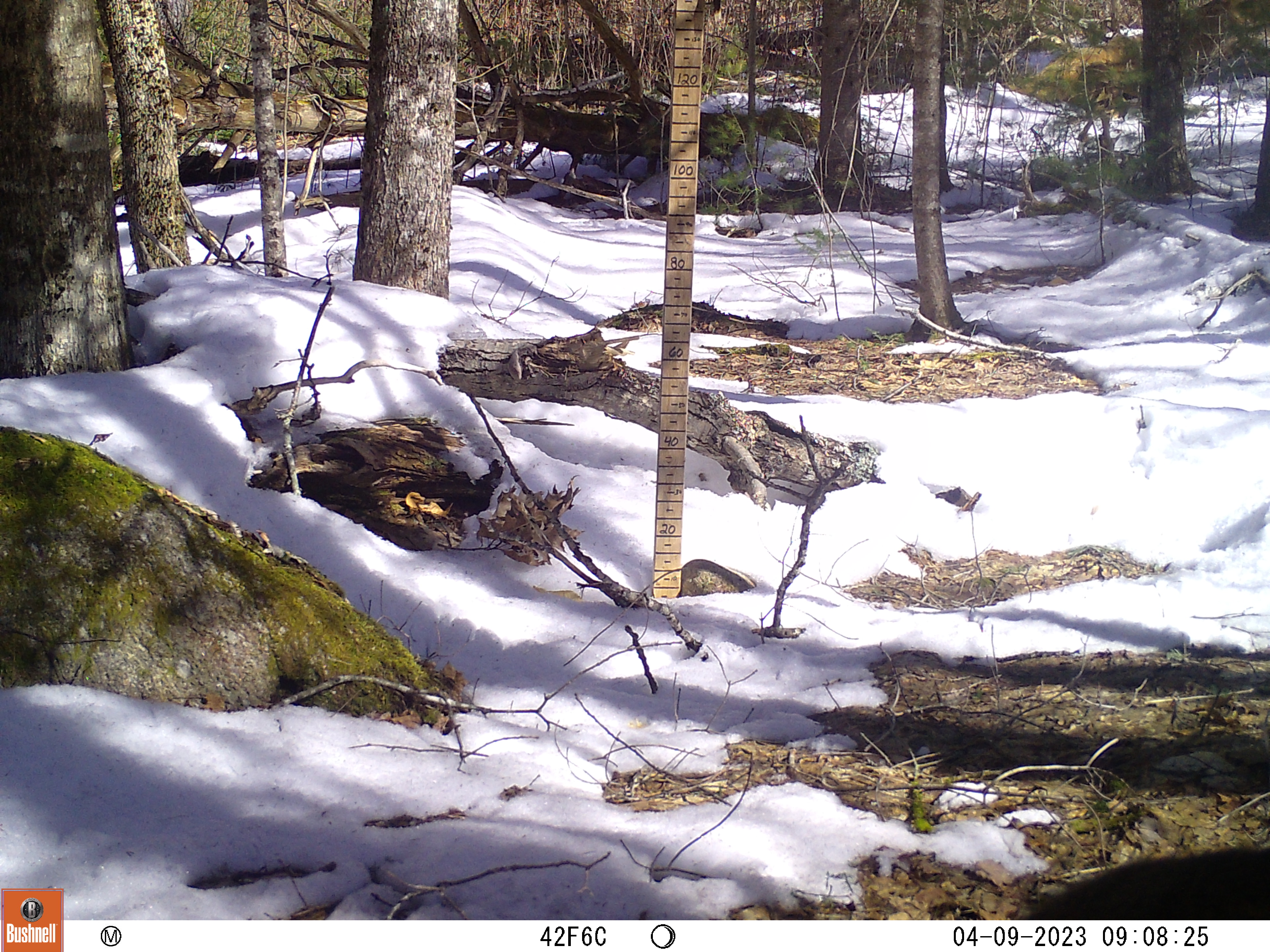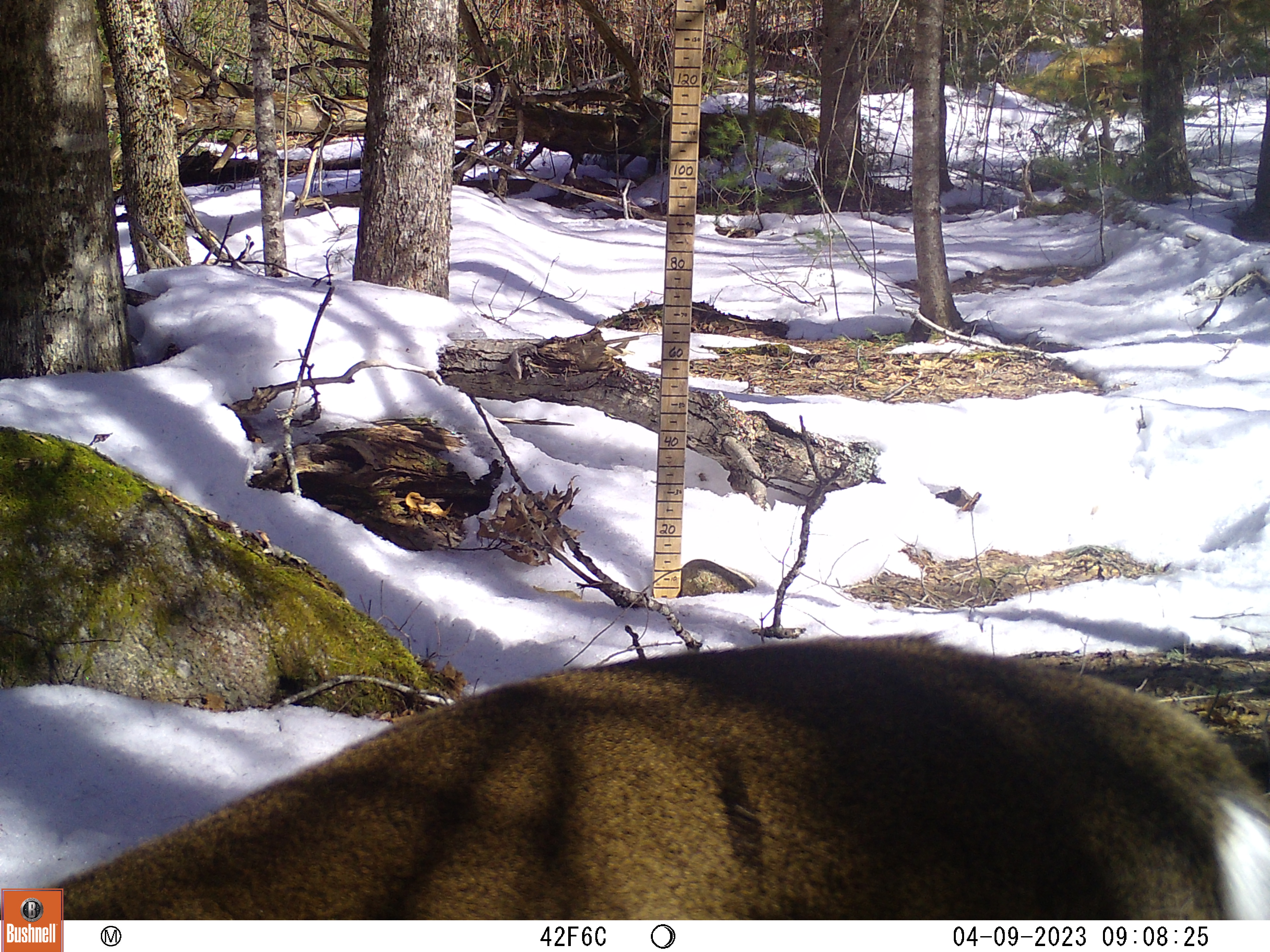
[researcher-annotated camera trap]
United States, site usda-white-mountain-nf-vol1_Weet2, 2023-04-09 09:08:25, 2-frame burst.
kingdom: Animalia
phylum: Chordata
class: Mammalia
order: Artiodactyla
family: Cervidae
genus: Odocoileus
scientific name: Odocoileus virginianus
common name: white-tailed deer